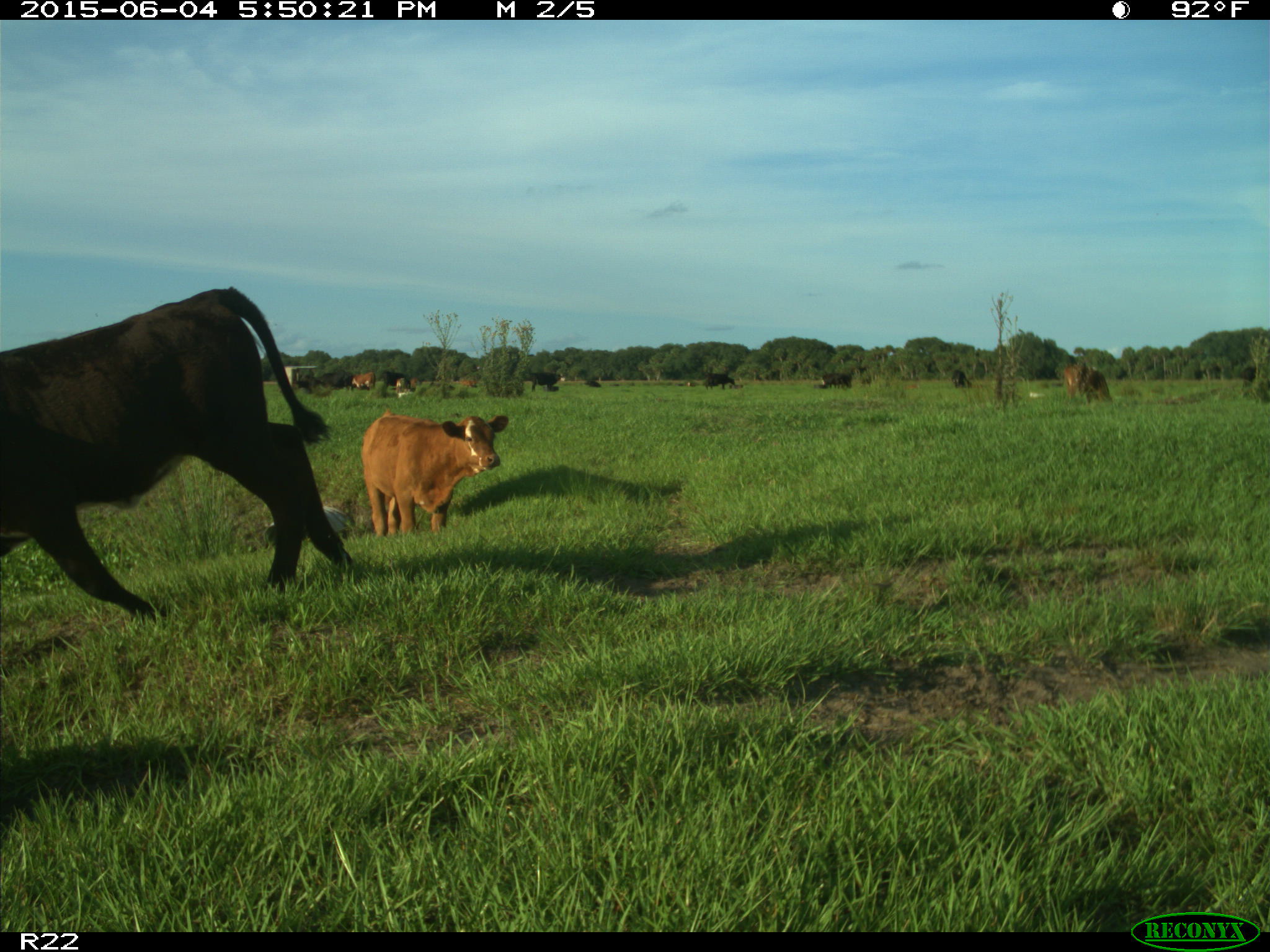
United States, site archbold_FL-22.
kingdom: Animalia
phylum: Chordata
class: Mammalia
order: Artiodactyla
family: Bovidae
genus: Bos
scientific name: Bos taurus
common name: domestic cow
Bos taurus (domestic cow).